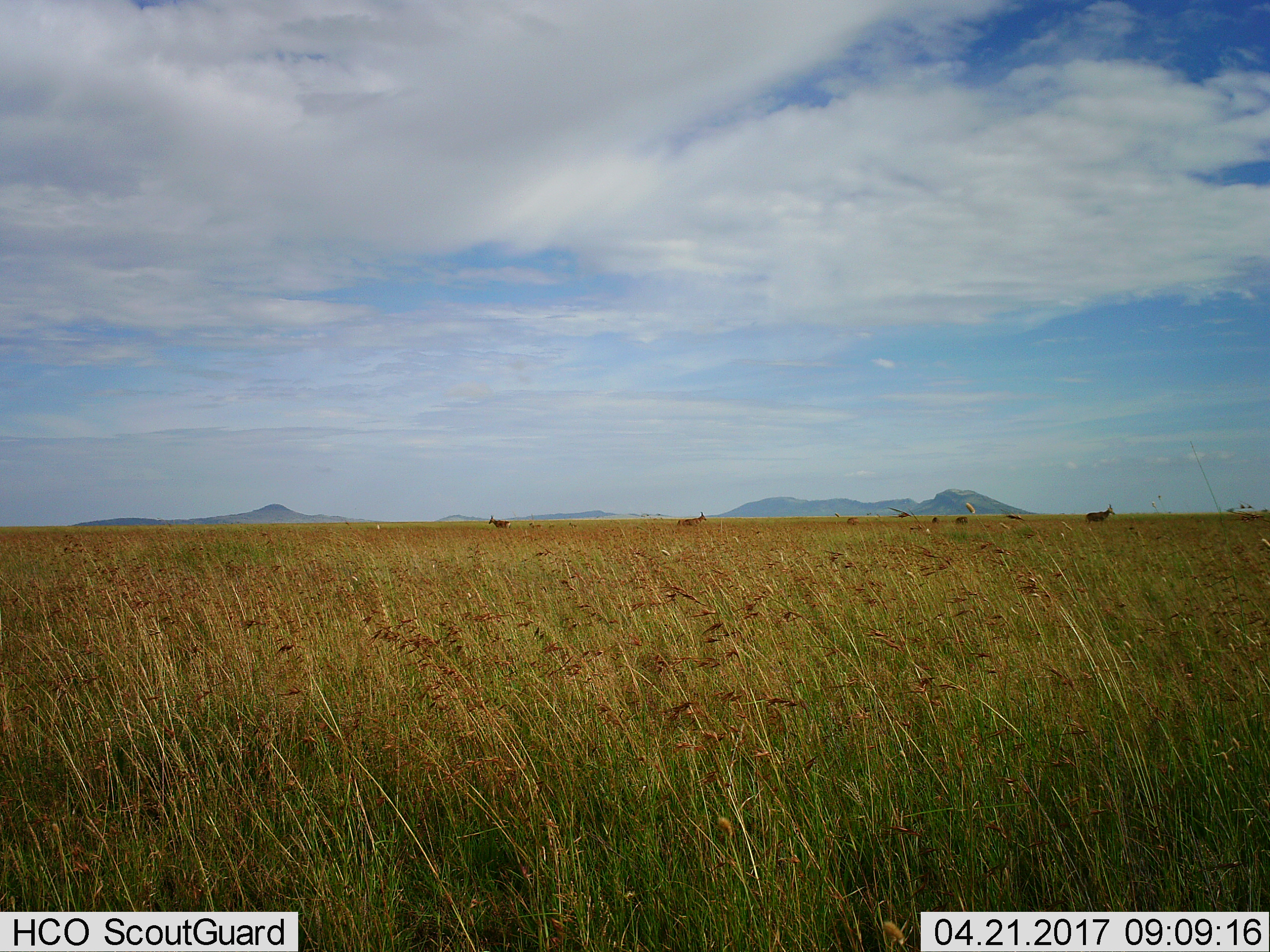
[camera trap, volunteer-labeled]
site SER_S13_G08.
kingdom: Animalia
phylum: Chordata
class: Mammalia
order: Artiodactyla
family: Bovidae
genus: Tragelaphus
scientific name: Tragelaphus scriptus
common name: bushbuck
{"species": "bushbuck (Tragelaphus scriptus)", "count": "5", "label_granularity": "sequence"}